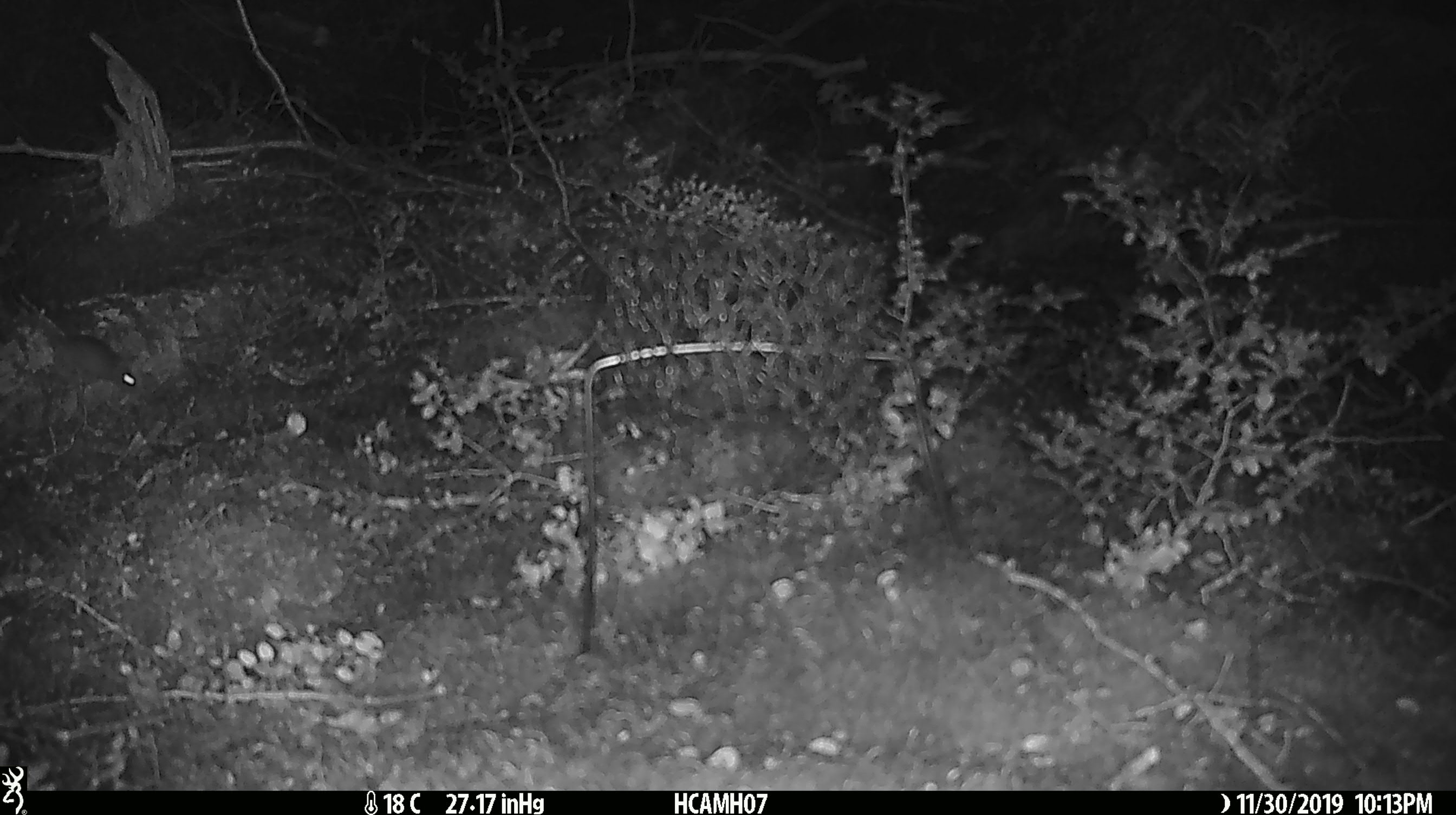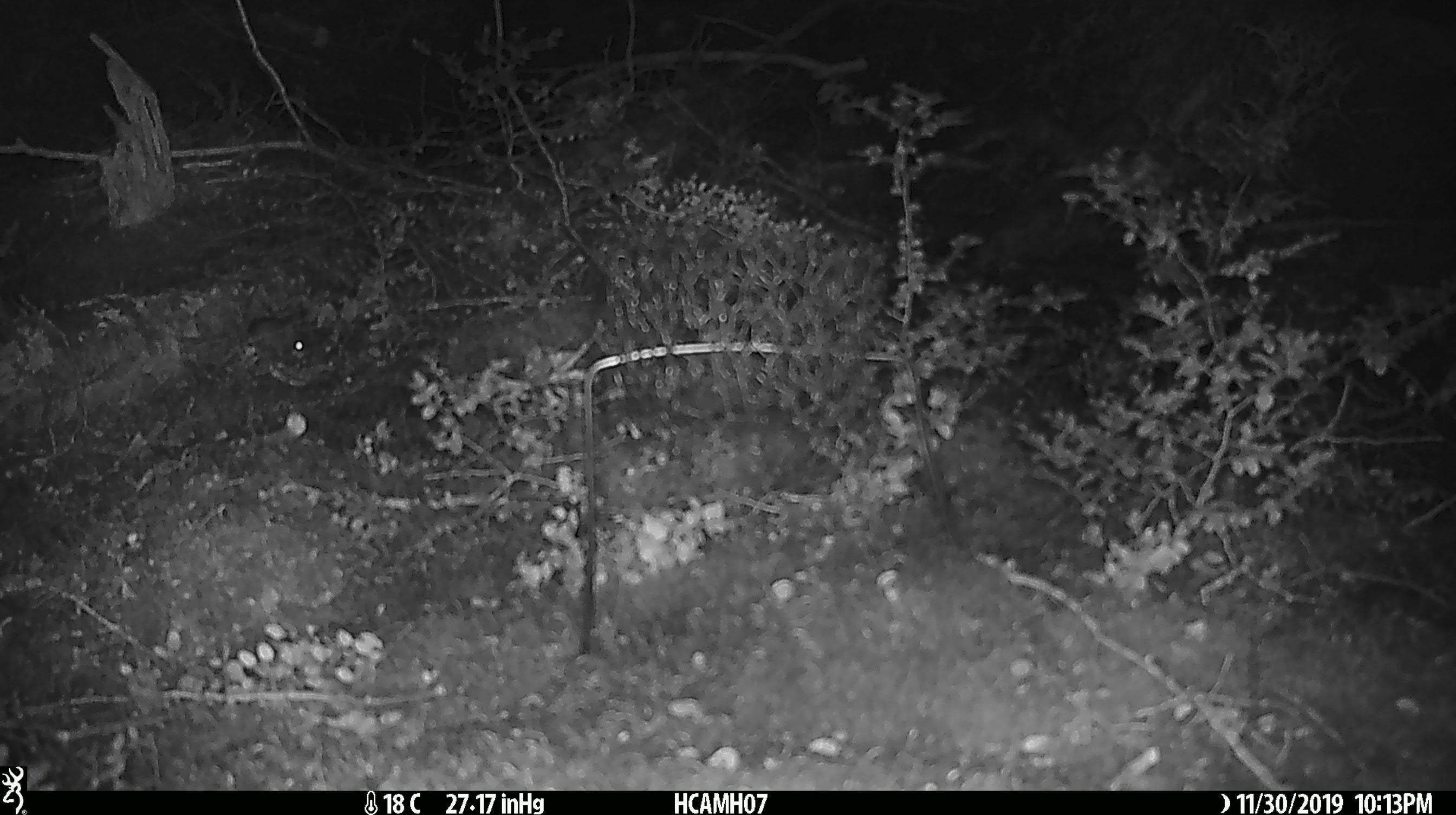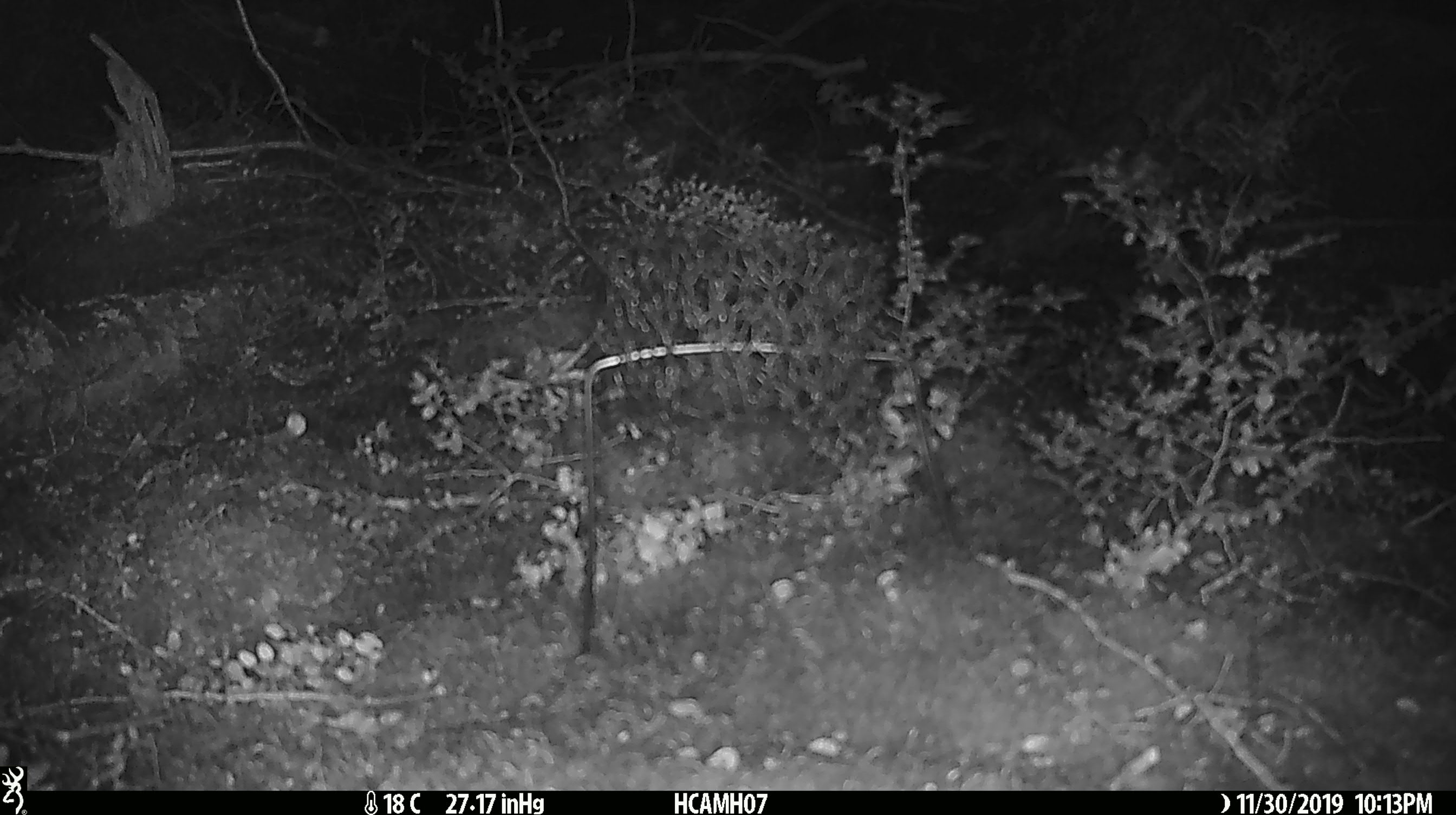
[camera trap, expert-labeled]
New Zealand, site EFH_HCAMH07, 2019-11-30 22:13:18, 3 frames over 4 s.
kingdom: Animalia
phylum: Chordata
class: Mammalia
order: Rodentia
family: Muridae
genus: Mus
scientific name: Mus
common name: mouse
Mouse (Mus).